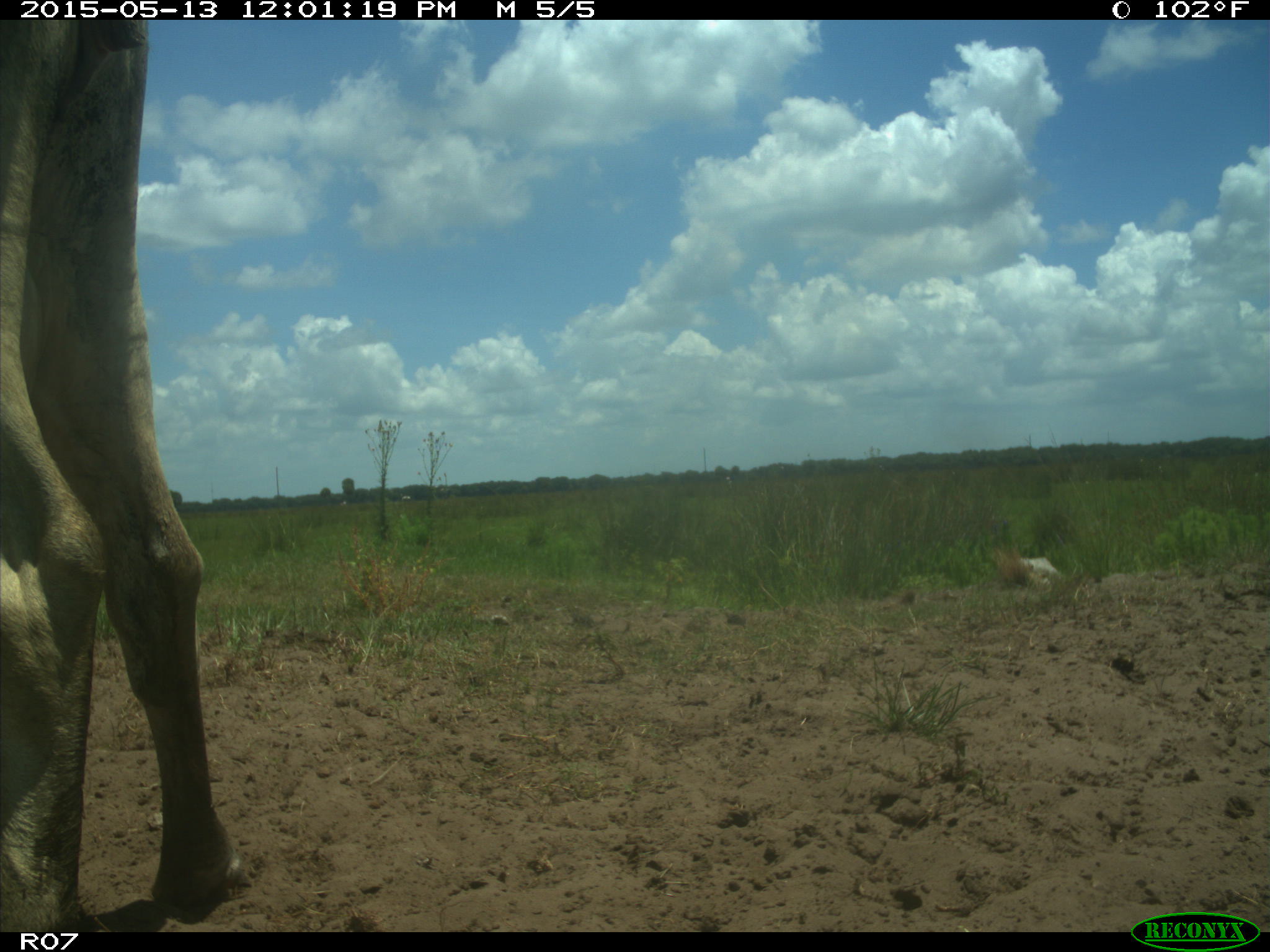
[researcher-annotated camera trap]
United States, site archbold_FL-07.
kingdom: Animalia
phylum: Chordata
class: Mammalia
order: Artiodactyla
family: Bovidae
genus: Bos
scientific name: Bos taurus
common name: domestic cow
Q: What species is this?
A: Bos taurus (domestic cow).